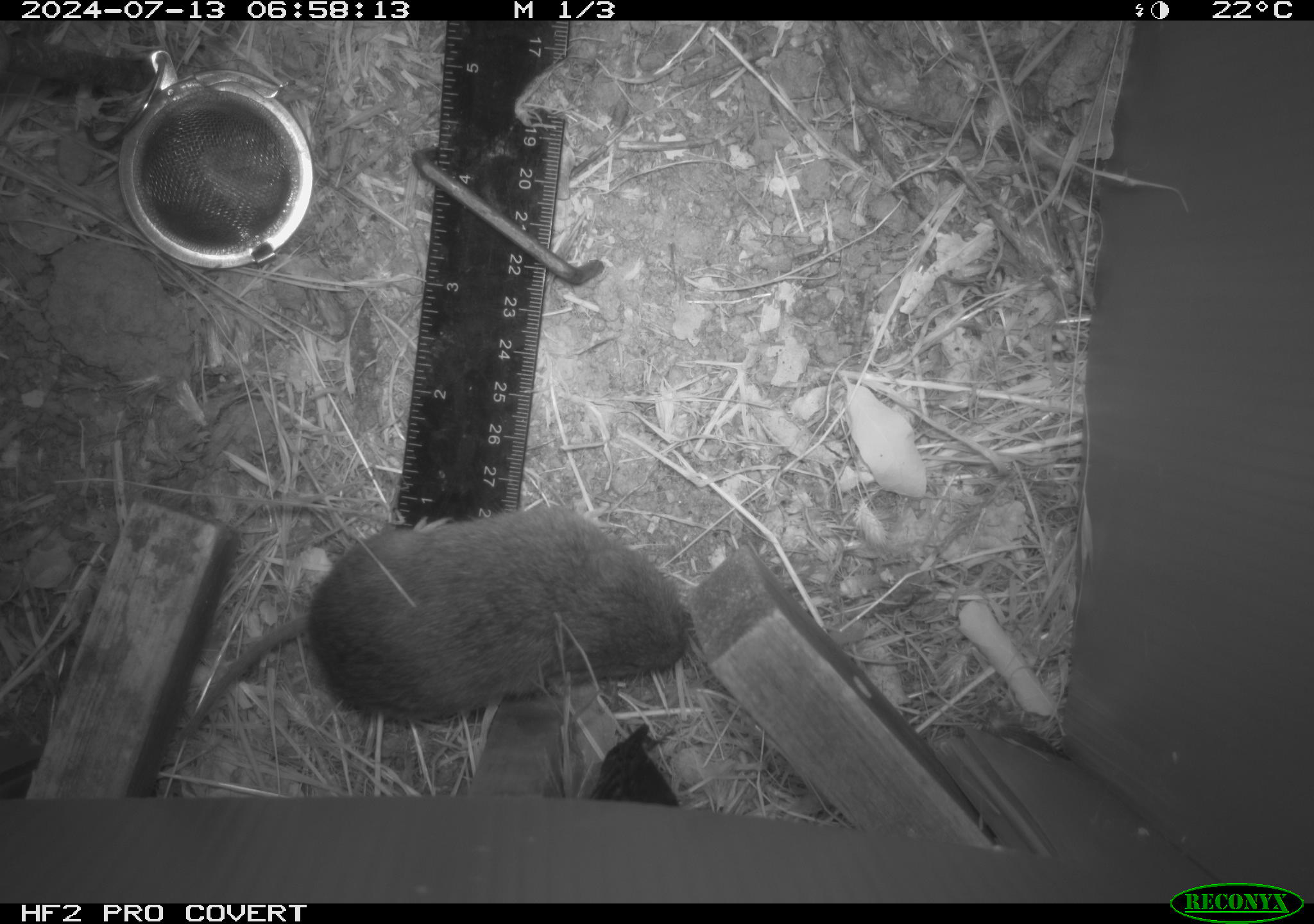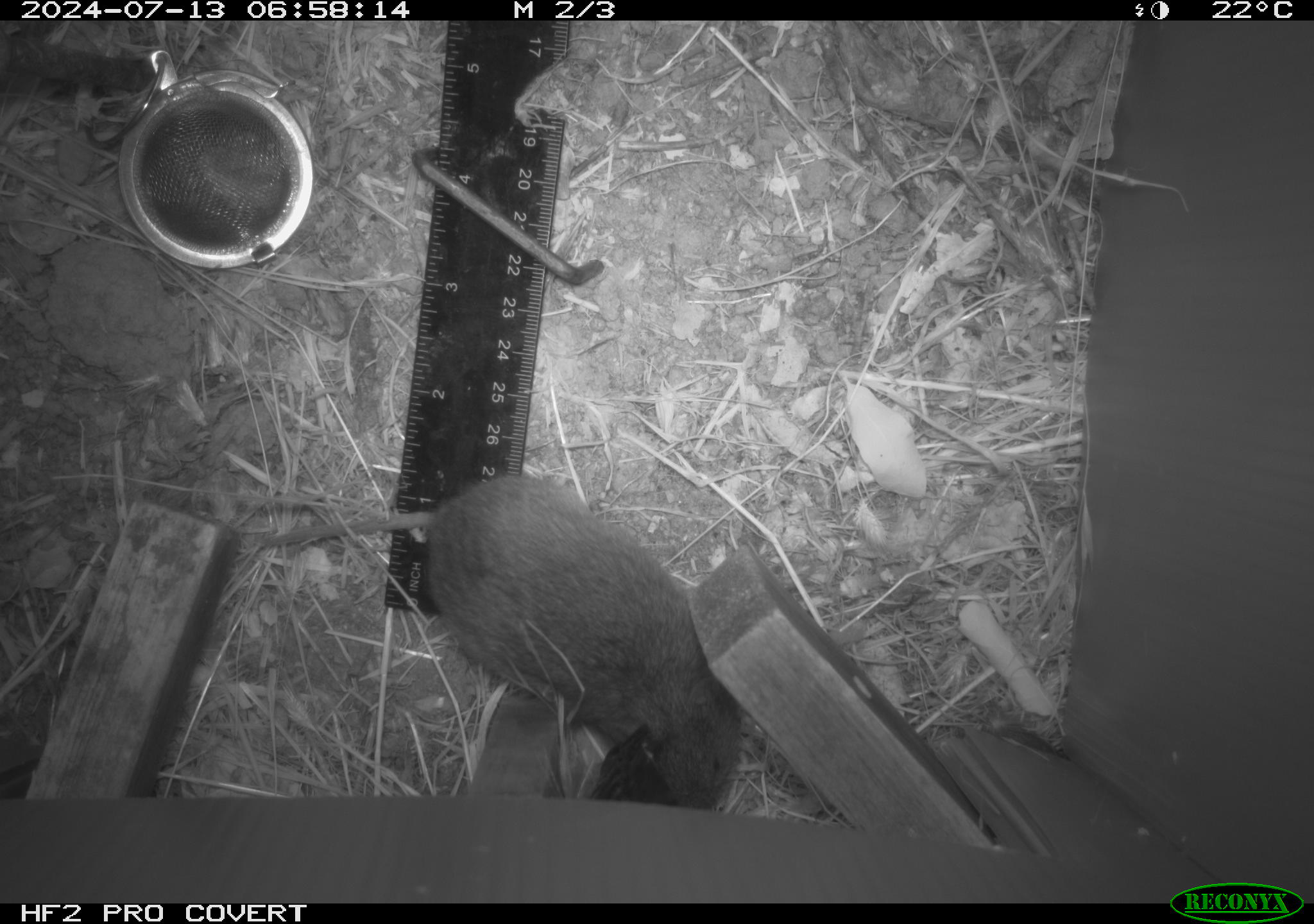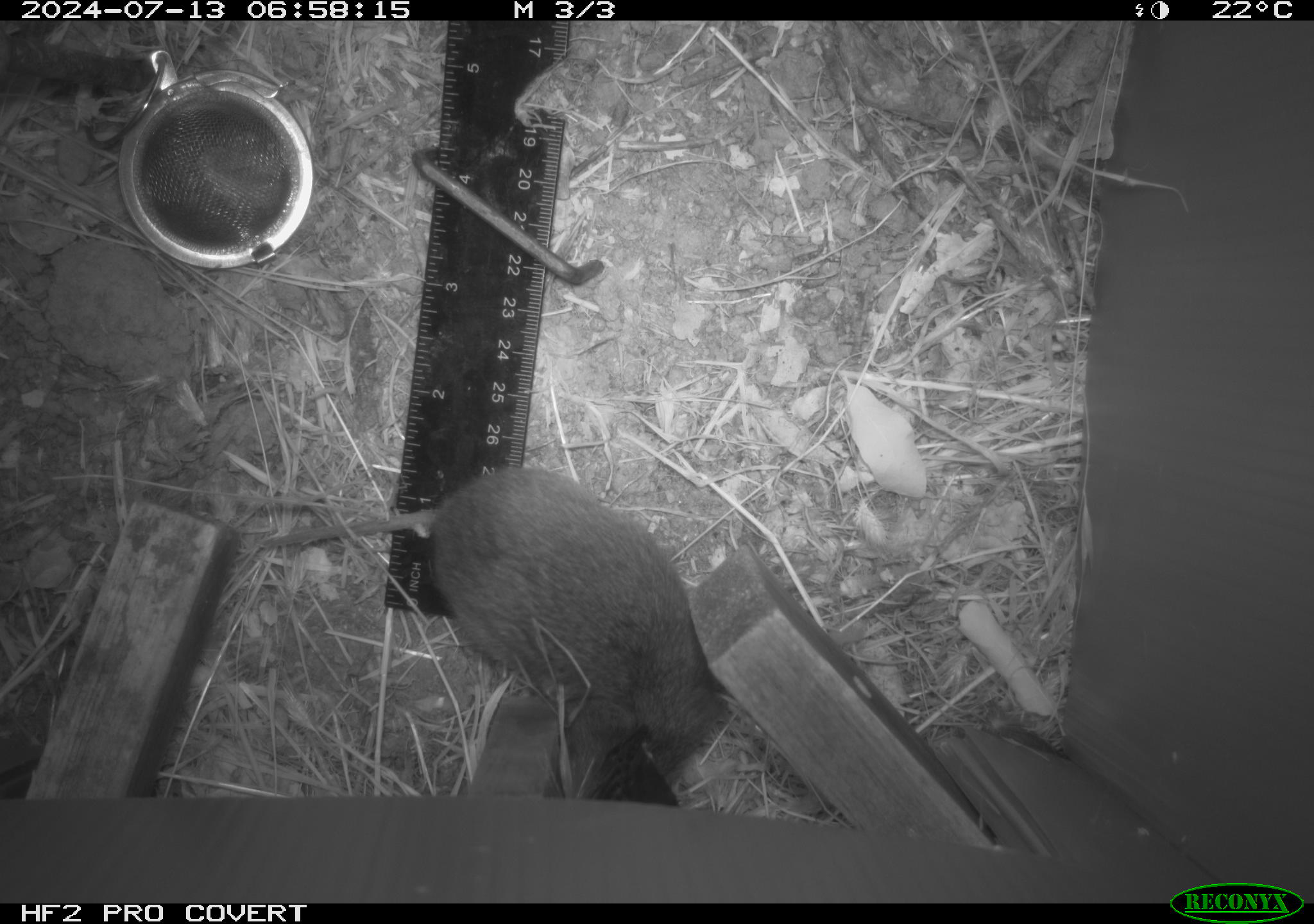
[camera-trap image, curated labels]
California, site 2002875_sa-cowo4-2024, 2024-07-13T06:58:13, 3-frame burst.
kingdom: Animalia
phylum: Chordata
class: Mammalia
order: Rodentia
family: Cricetidae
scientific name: Arvicolinae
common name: voles, lemmings, and muskrats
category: arvicolinae subfamily